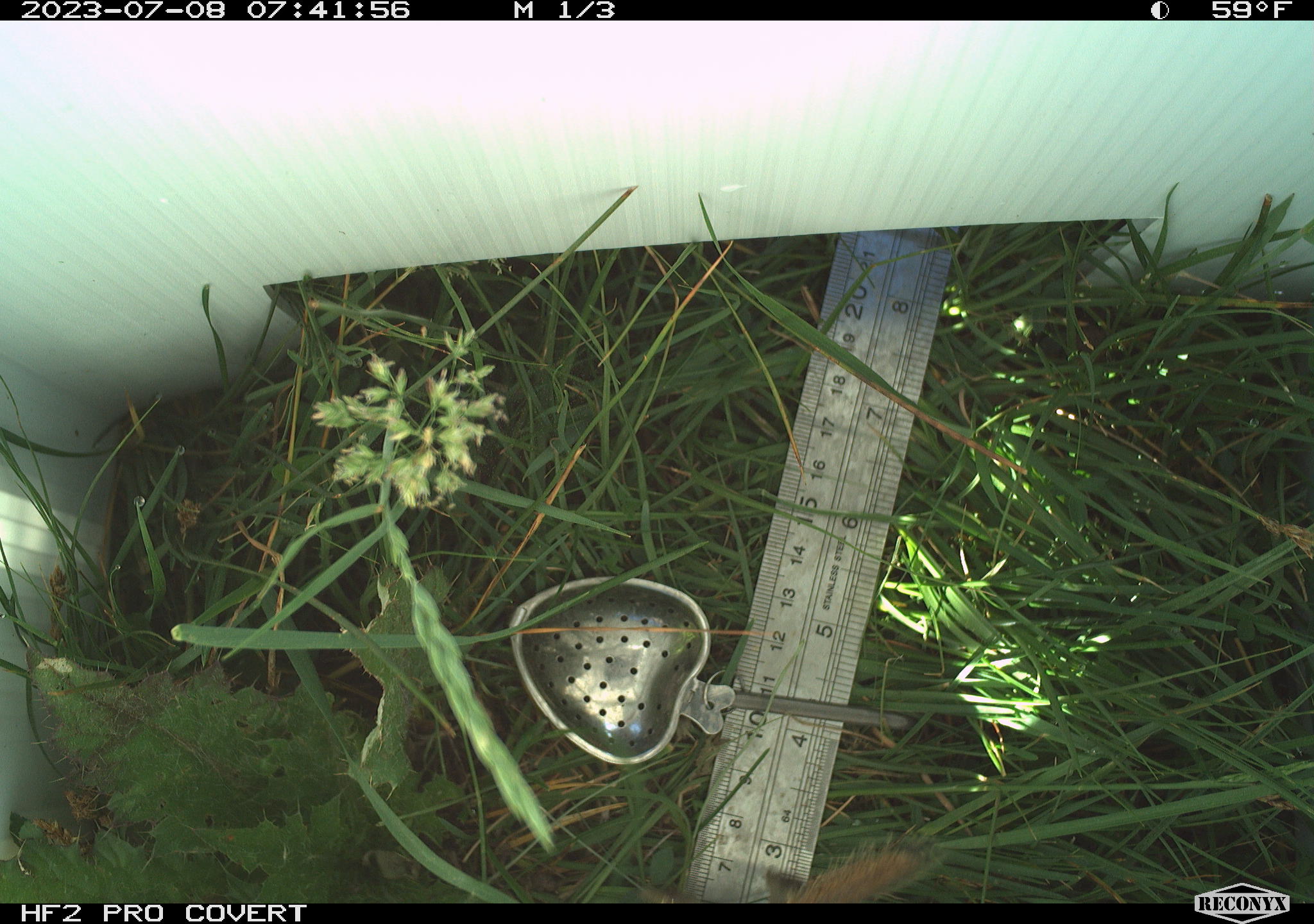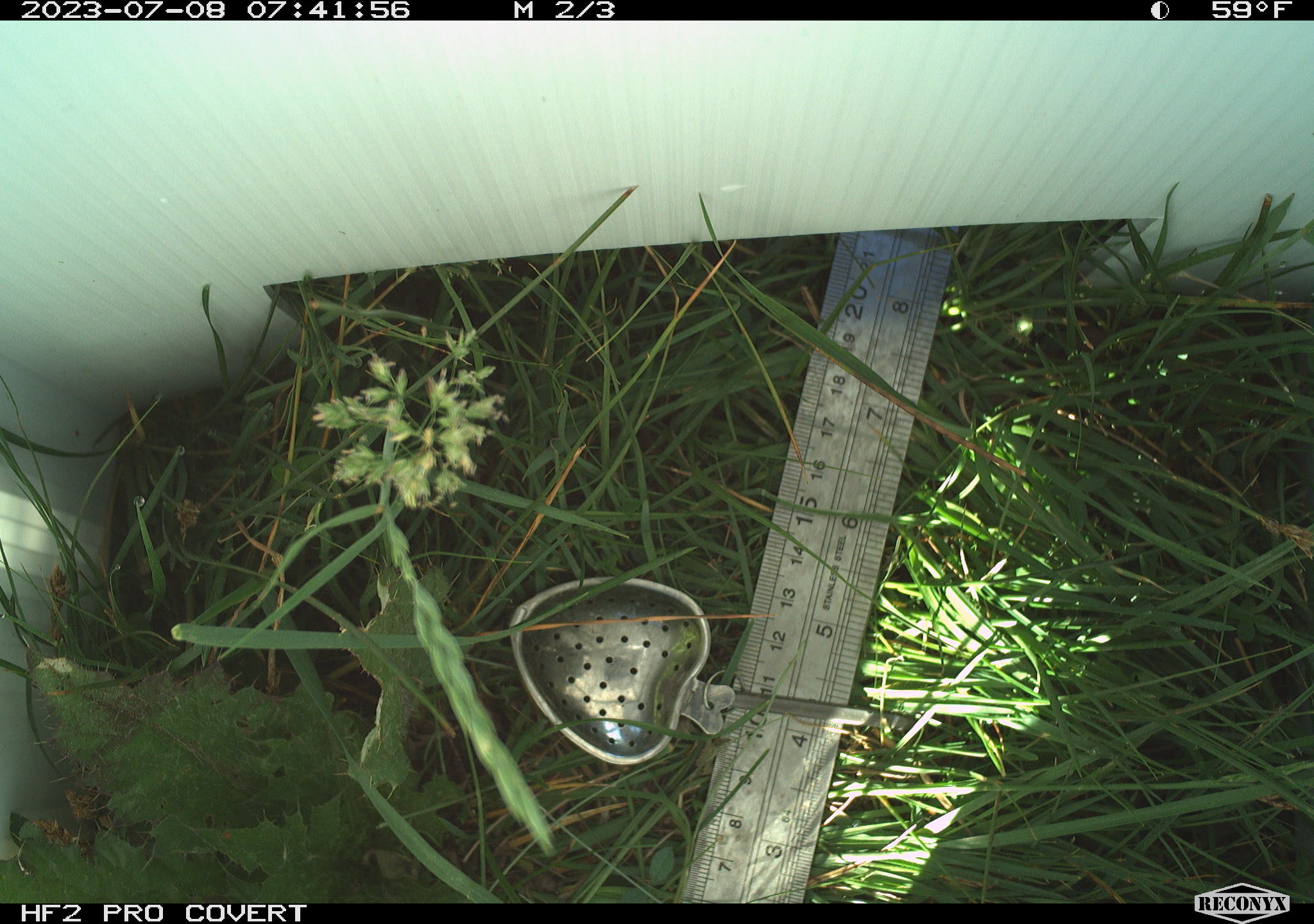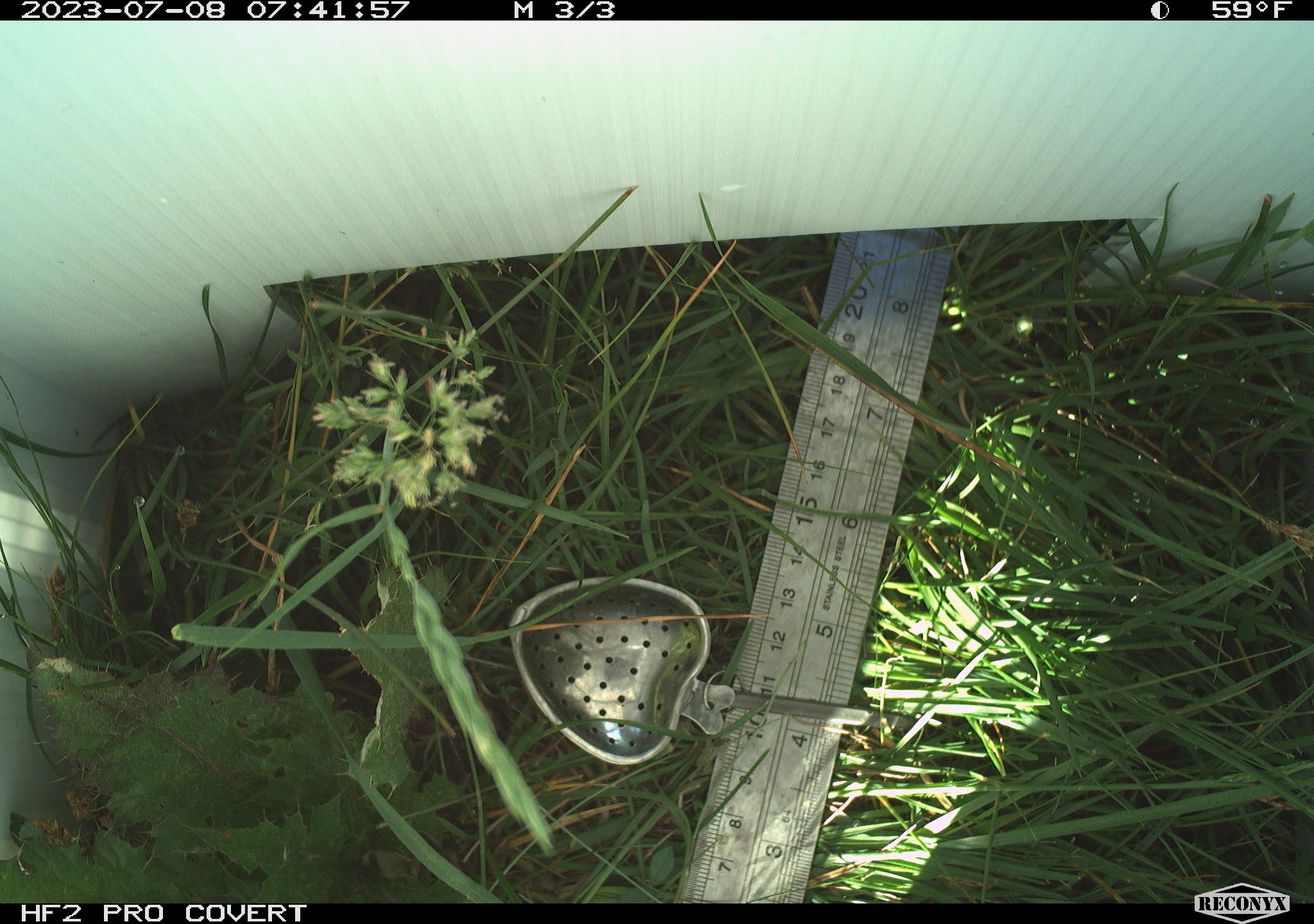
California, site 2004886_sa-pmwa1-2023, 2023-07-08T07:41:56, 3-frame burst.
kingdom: Animalia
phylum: Chordata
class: Mammalia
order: Rodentia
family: Sciuridae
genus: Urocitellus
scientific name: Urocitellus beldingi beldingi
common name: belding's ground squirrel